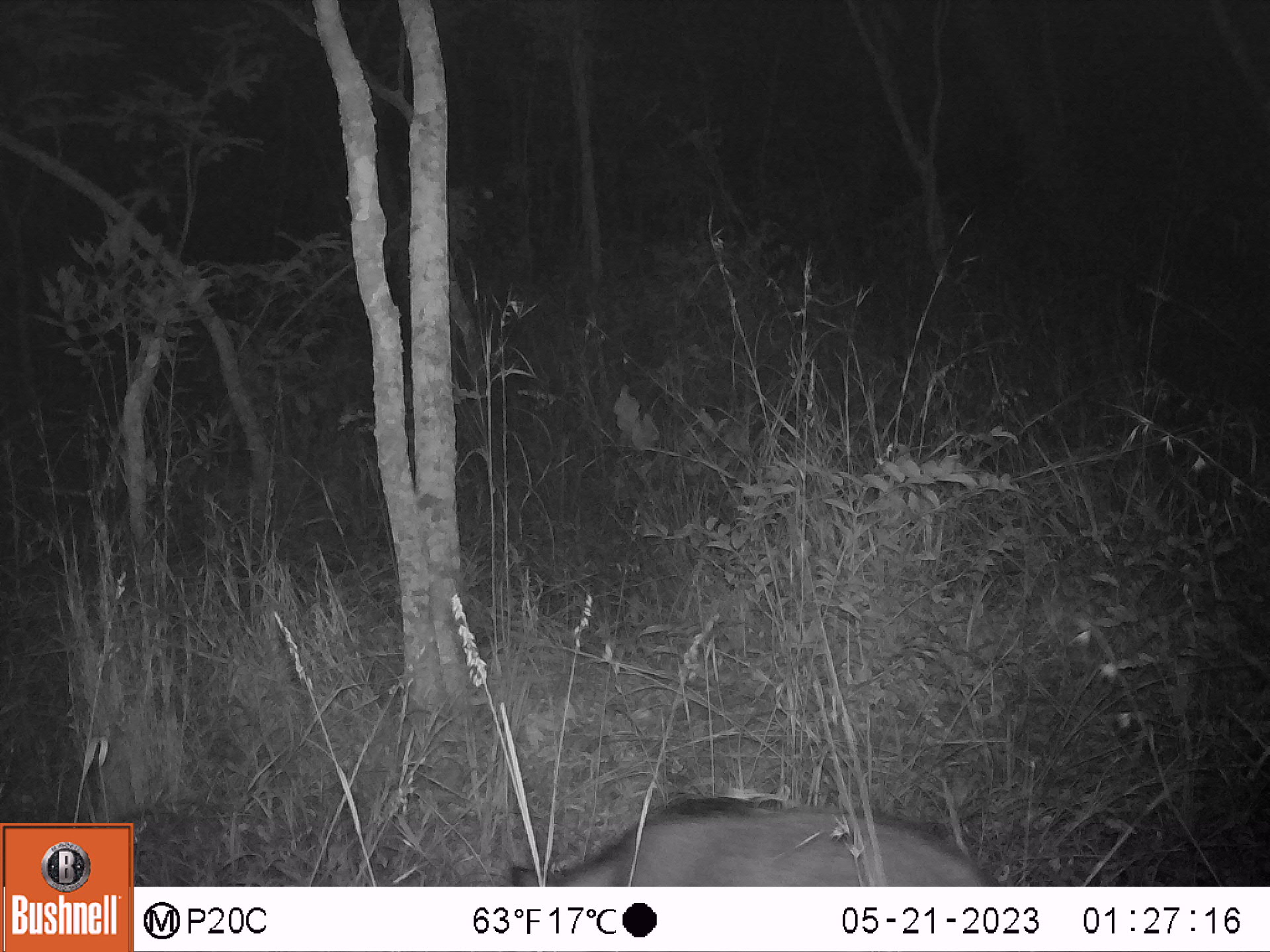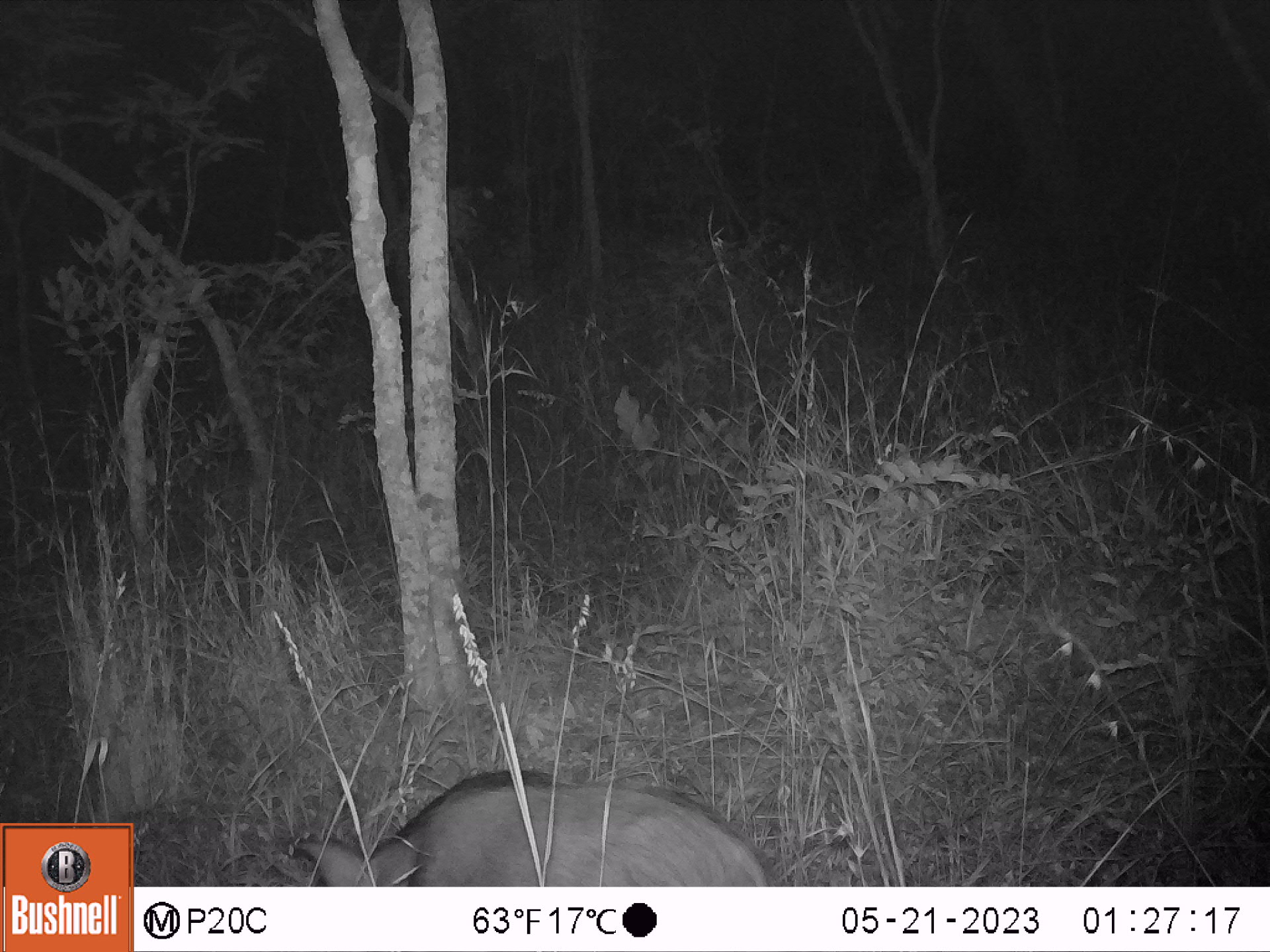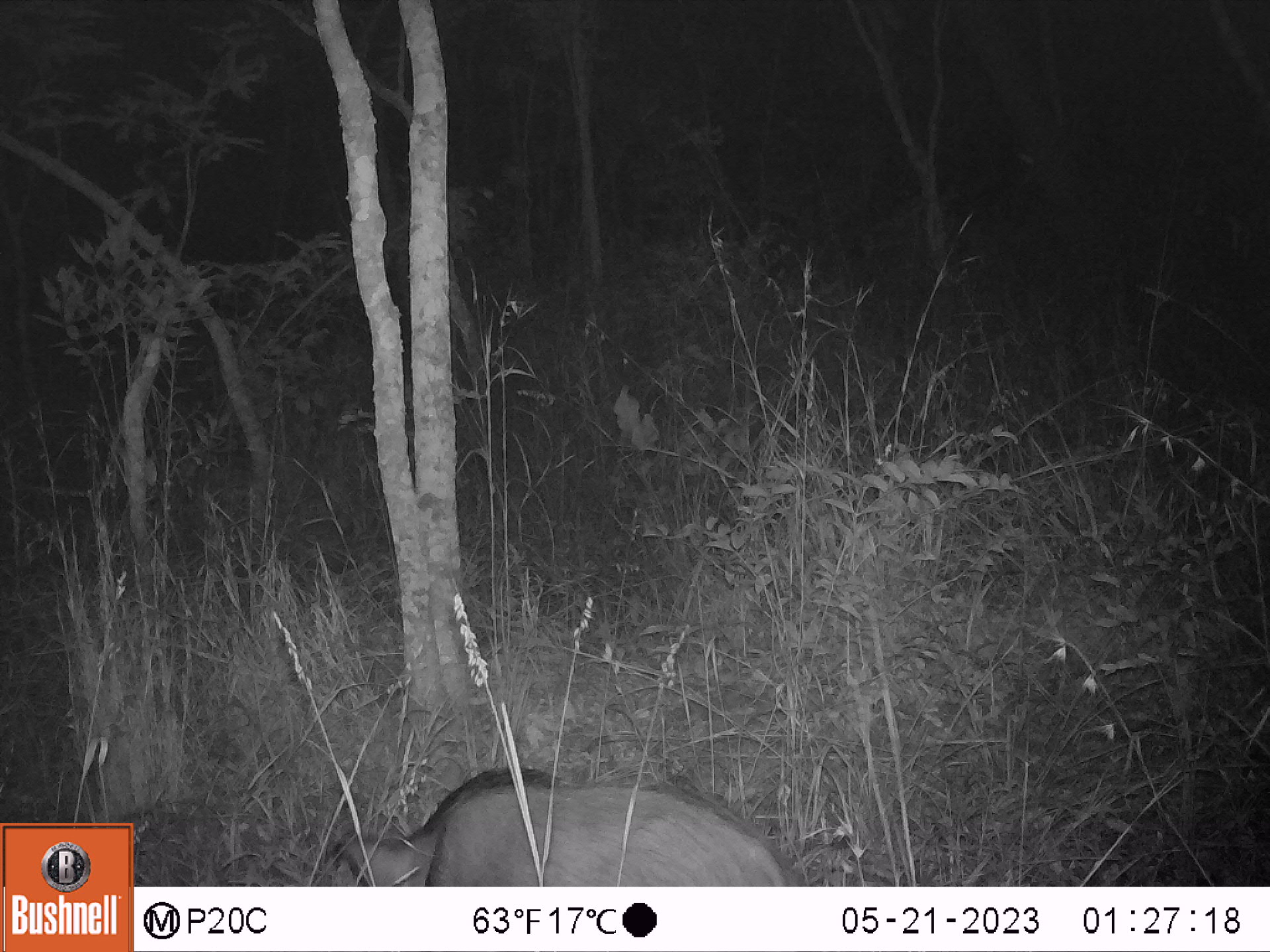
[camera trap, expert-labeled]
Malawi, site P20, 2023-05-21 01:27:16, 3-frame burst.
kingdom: Animalia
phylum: Chordata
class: Mammalia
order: Artiodactyla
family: Suidae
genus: Potamochoerus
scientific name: Potamochoerus larvatus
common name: bushpig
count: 1